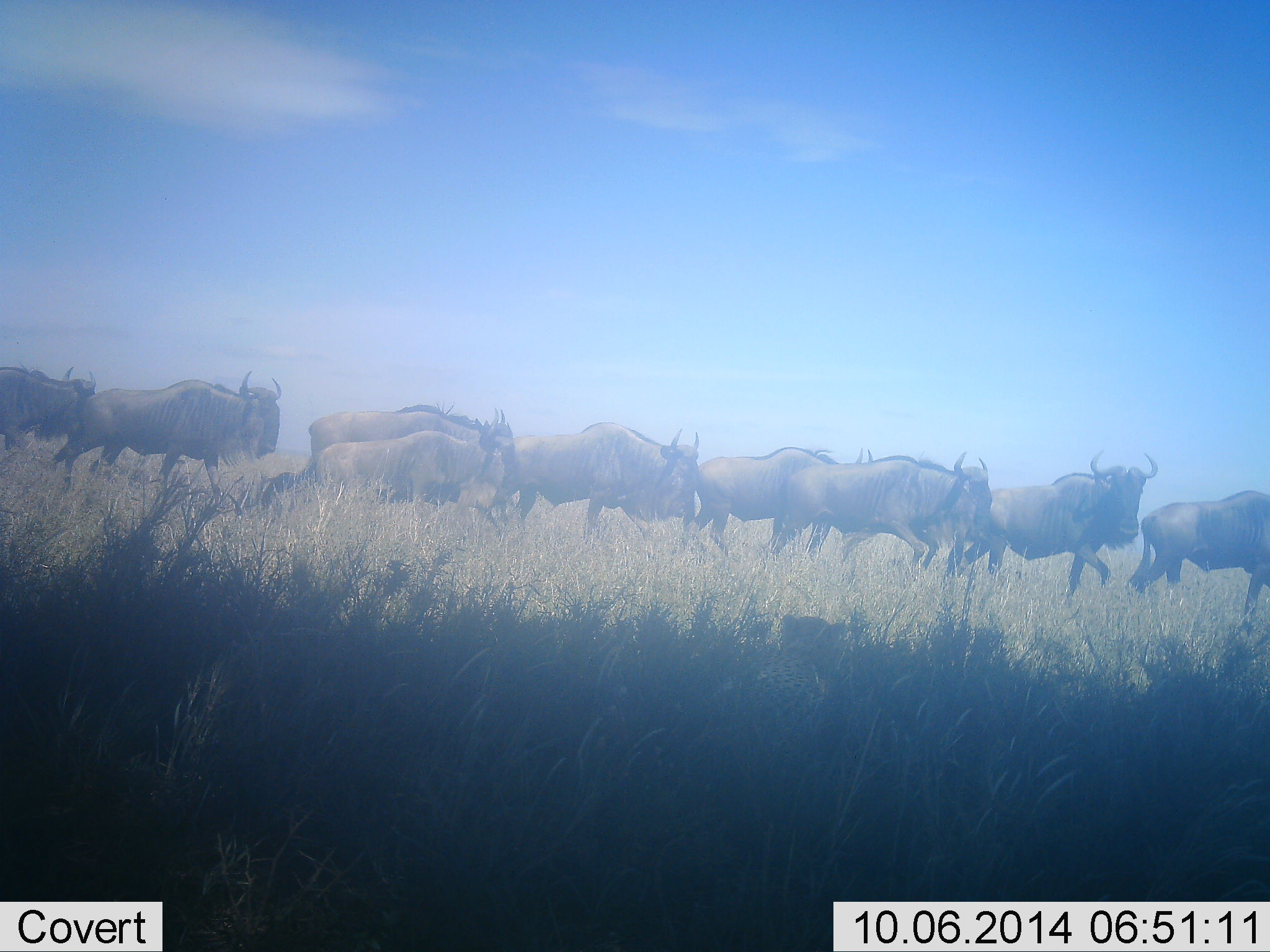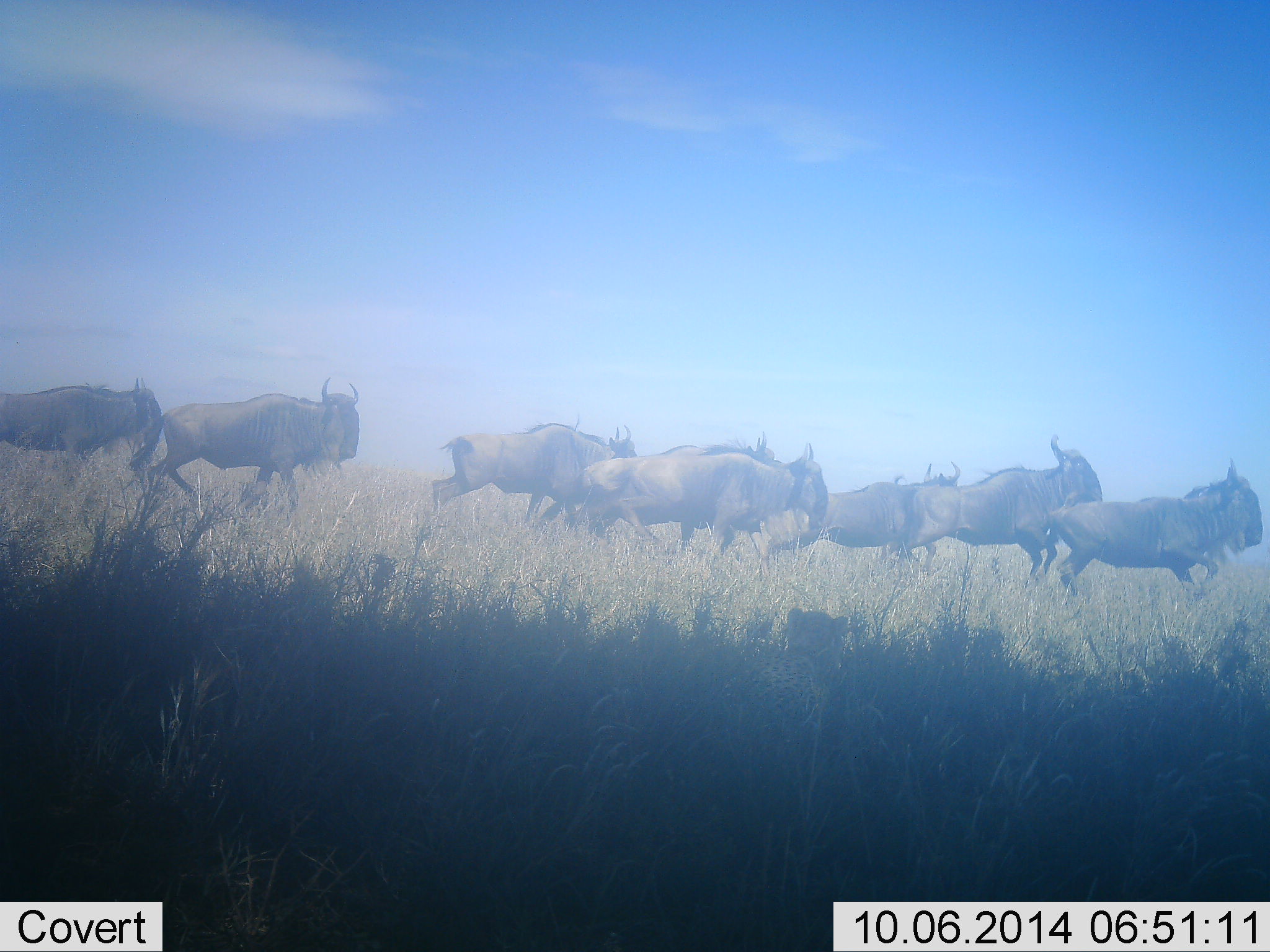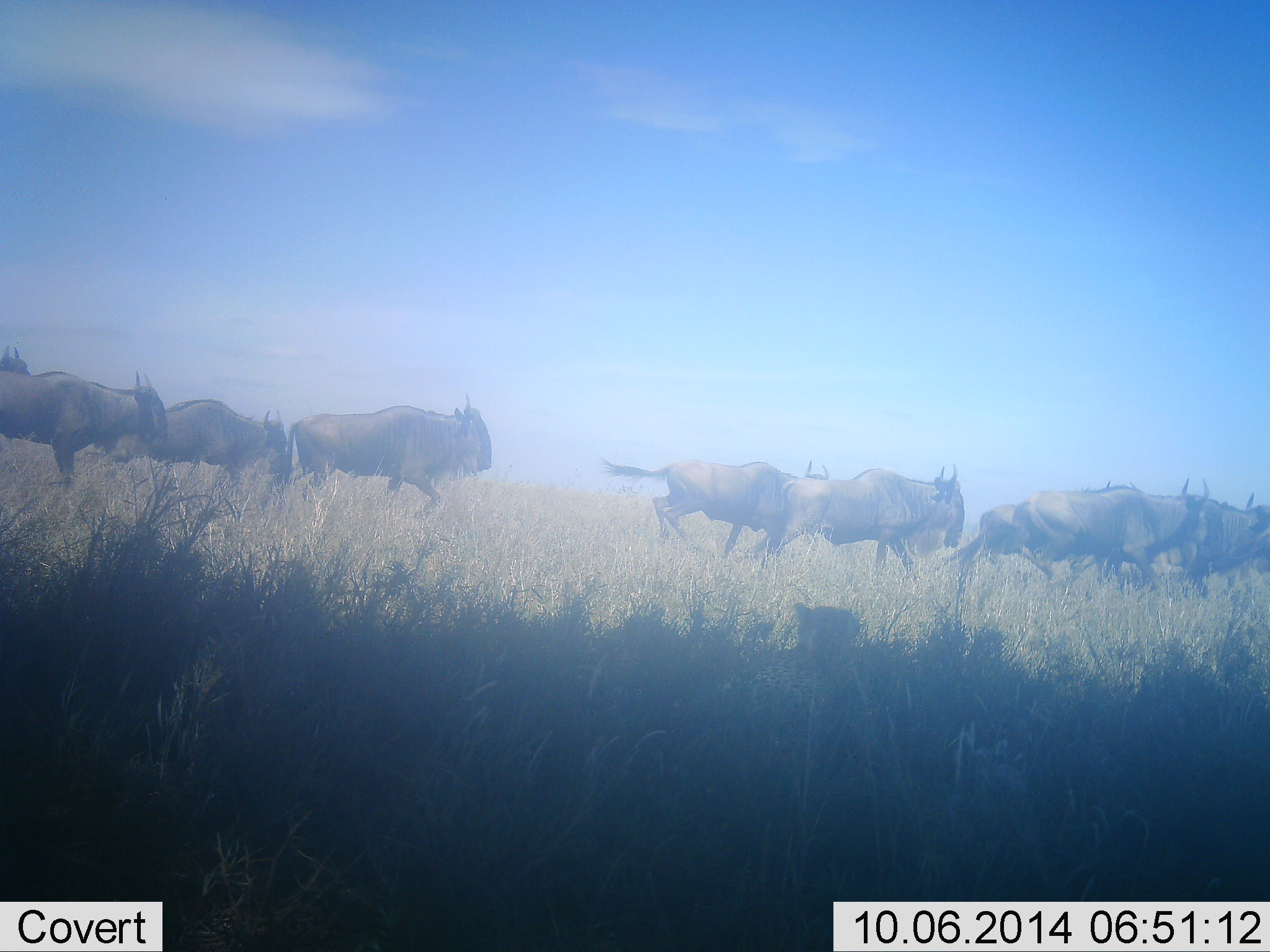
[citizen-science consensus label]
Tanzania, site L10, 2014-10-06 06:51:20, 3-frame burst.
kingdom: Animalia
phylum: Chordata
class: Mammalia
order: Artiodactyla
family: Bovidae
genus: Connochaetes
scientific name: Connochaetes taurinus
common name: blue wildebeest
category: wildebeest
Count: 10.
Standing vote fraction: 0%.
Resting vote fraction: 0%.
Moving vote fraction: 100%.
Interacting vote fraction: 0%.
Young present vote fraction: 7%.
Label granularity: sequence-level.